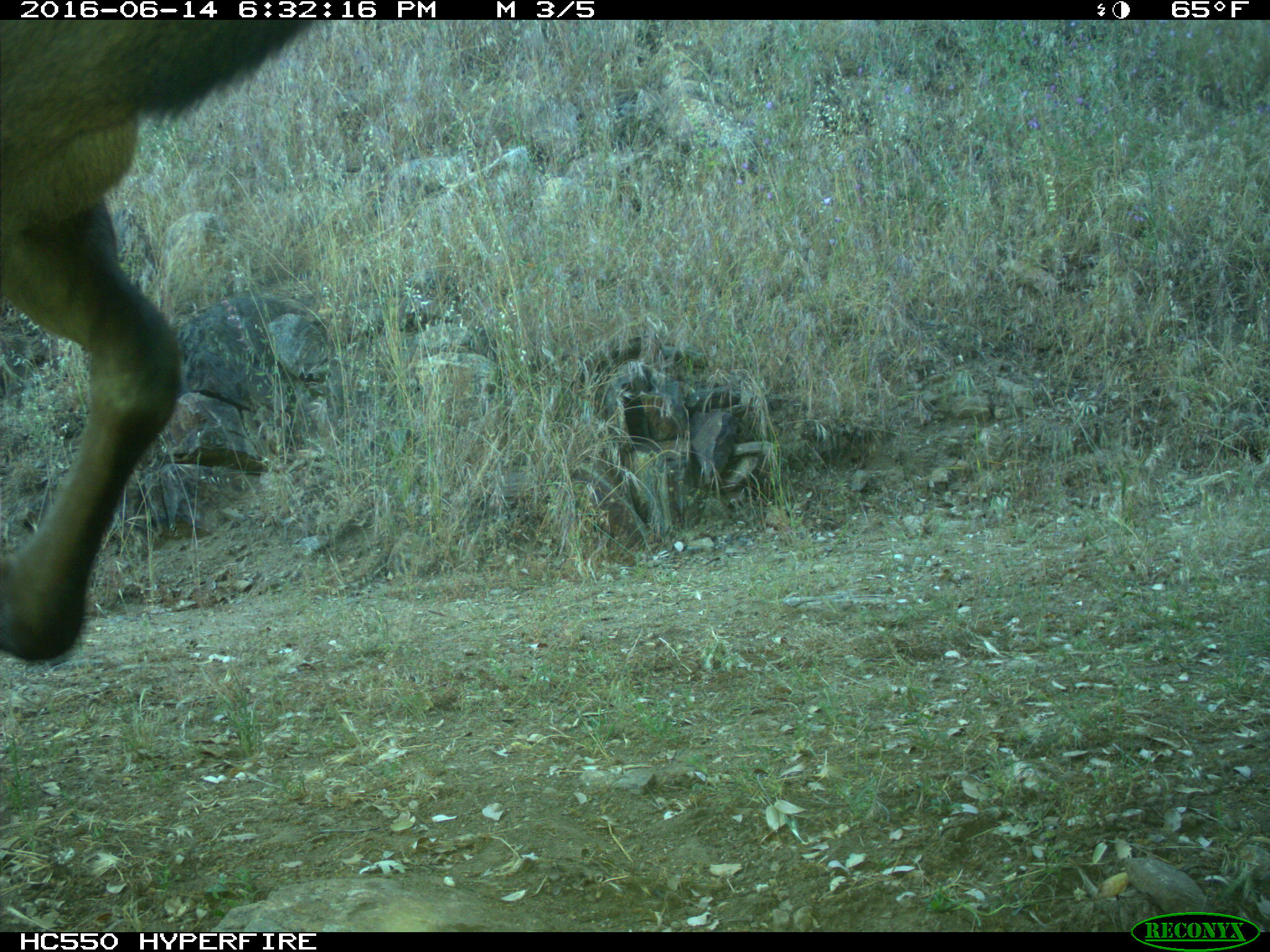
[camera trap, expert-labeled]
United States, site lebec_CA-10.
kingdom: Animalia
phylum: Chordata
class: Mammalia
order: Artiodactyla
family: Cervidae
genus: Cervus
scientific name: Cervus canadensis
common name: elk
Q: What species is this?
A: Cervus canadensis (elk).